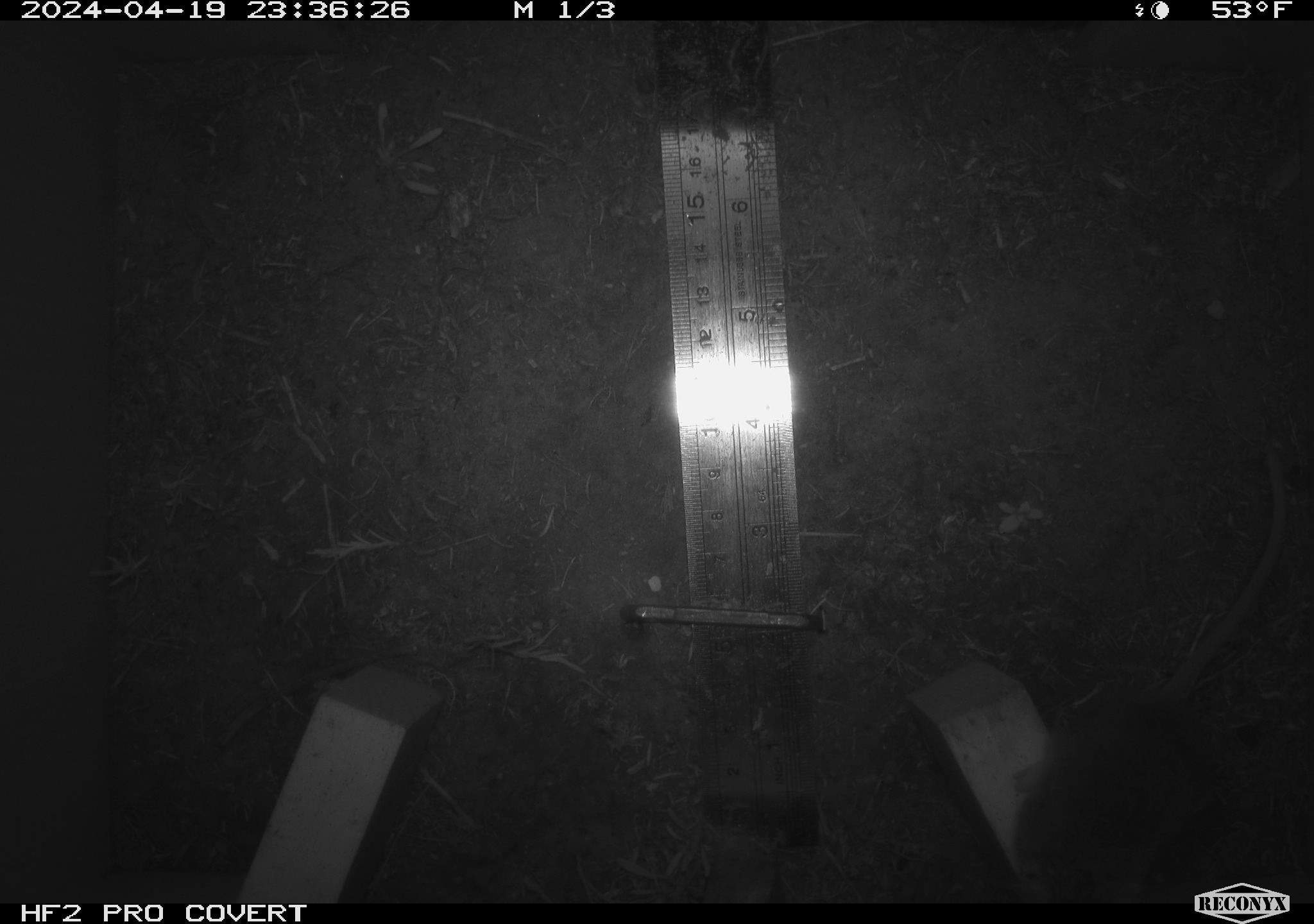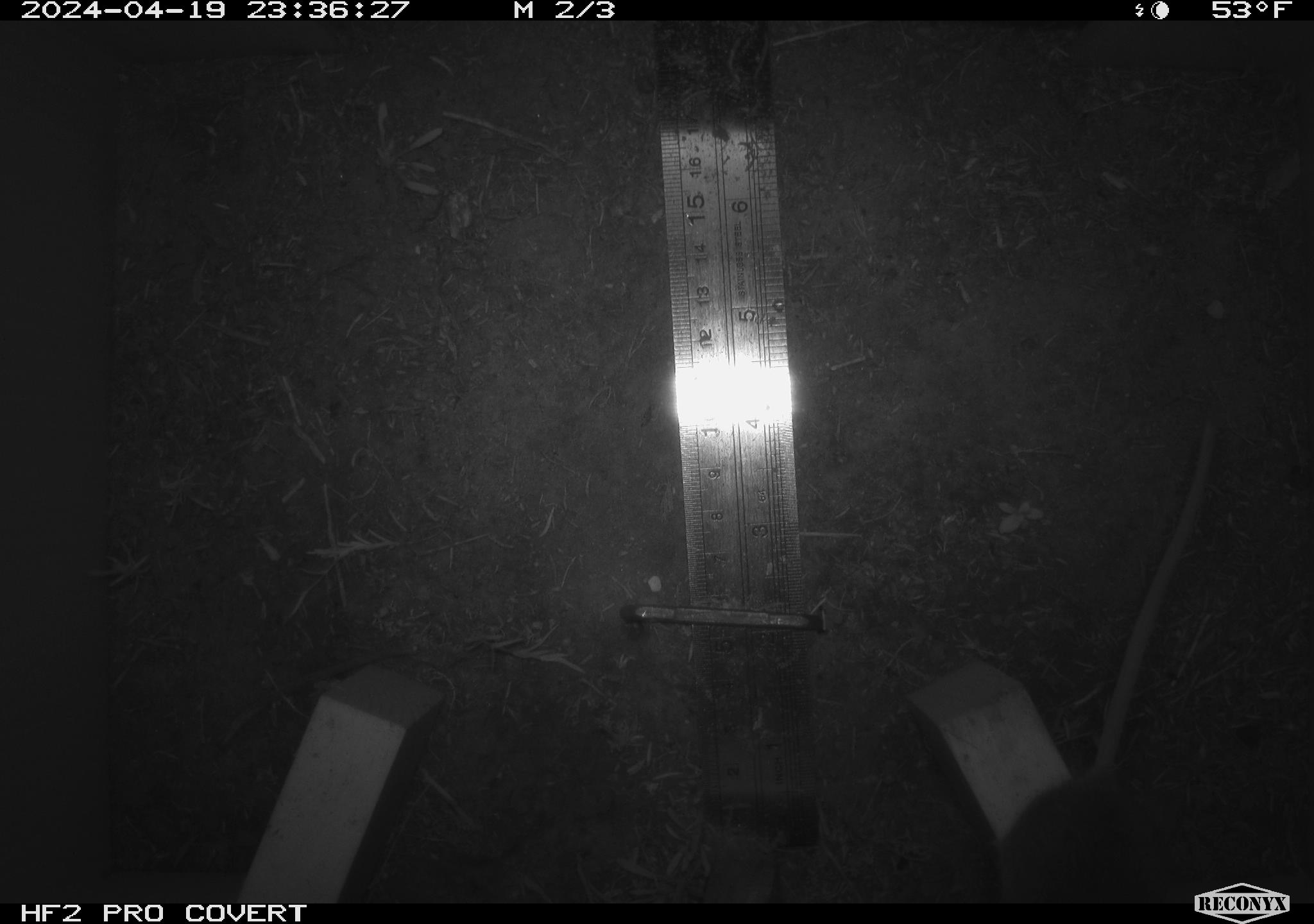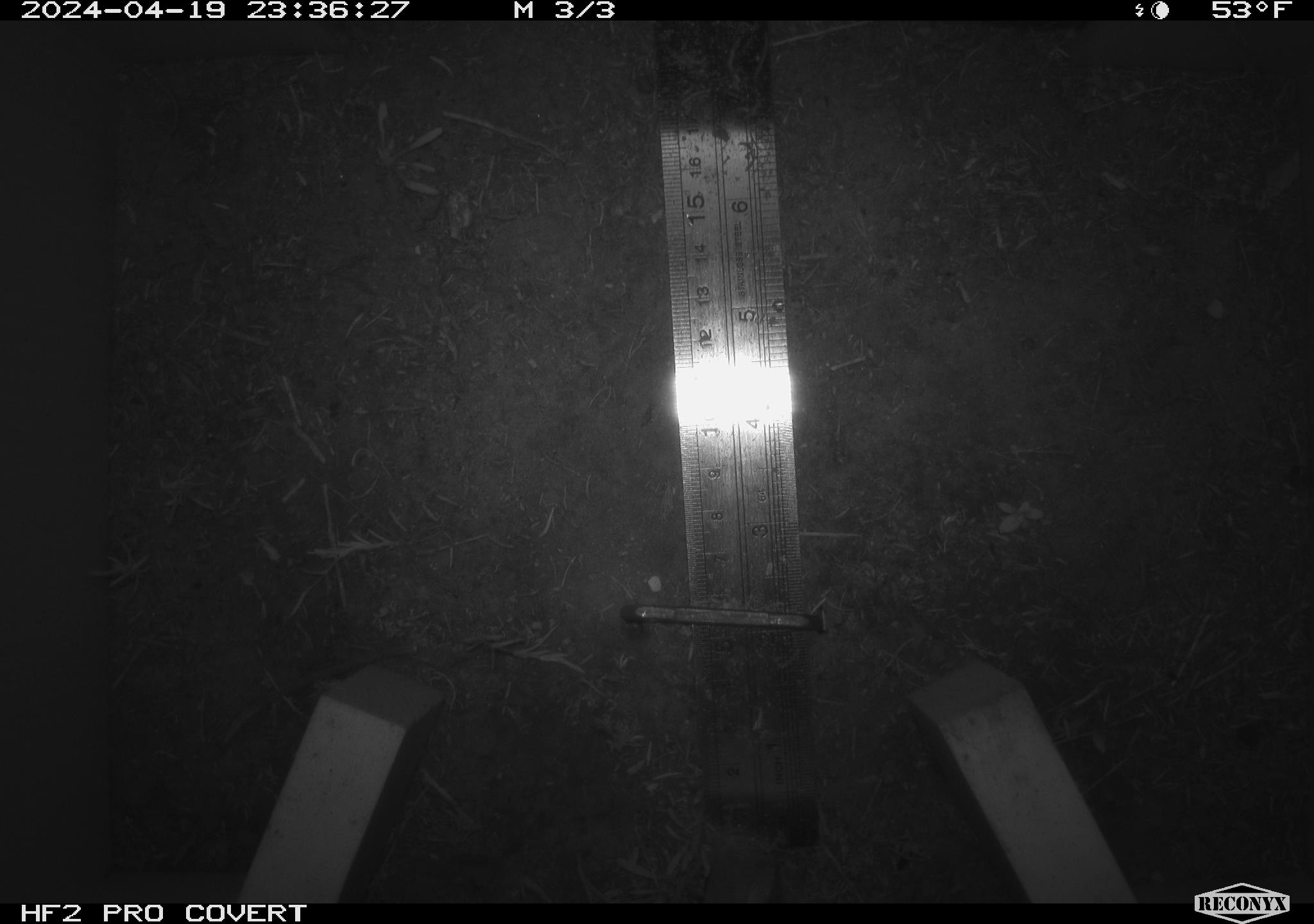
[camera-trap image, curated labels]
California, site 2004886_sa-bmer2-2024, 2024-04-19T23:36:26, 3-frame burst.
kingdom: Animalia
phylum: Chordata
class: Mammalia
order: Rodentia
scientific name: Rodentia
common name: mouse species